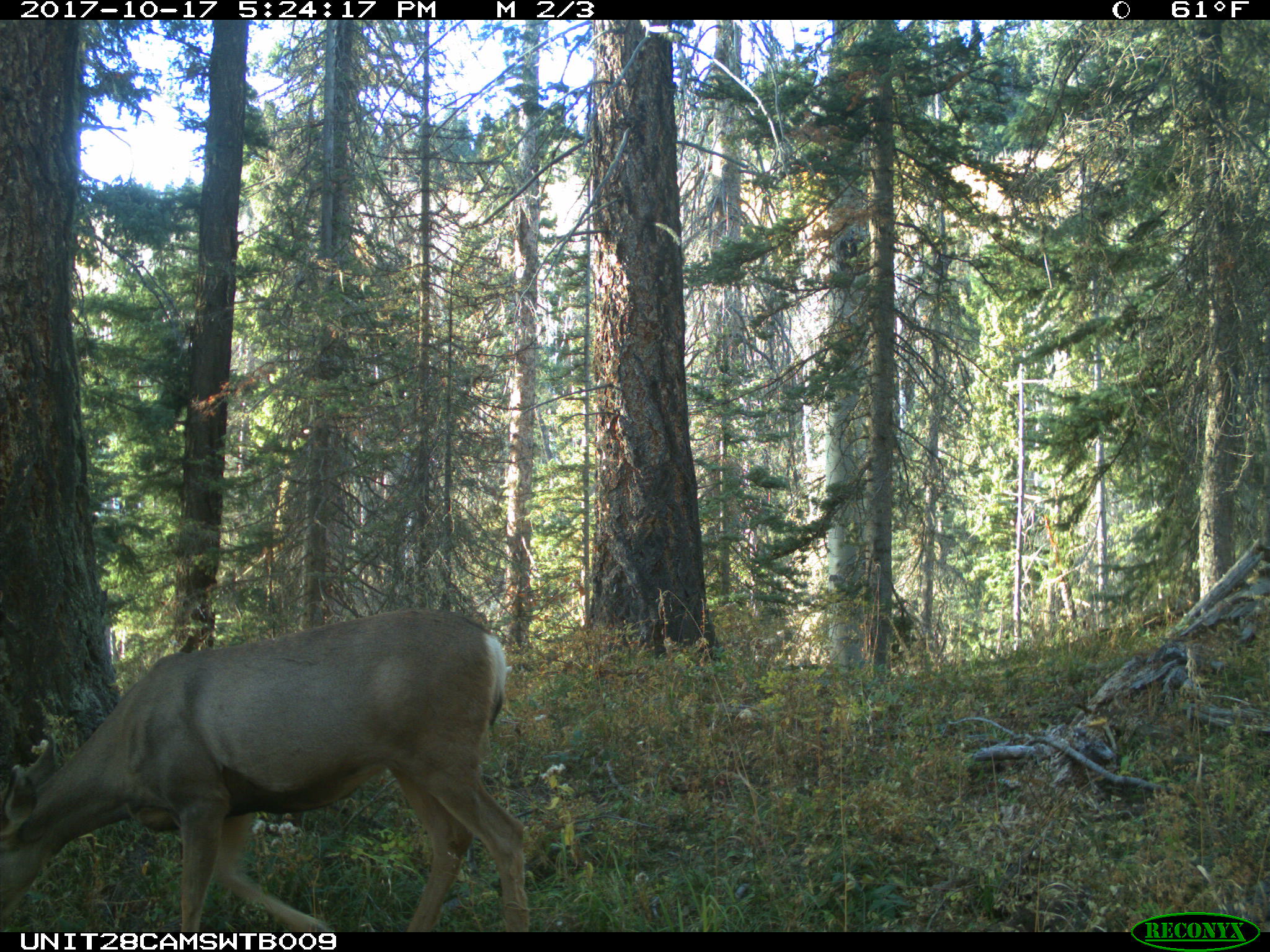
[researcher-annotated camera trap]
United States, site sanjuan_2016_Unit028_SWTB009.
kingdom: Animalia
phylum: Chordata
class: Mammalia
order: Artiodactyla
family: Cervidae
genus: Odocoileus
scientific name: Odocoileus hemionus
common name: mule deer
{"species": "Odocoileus hemionus (mule deer)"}